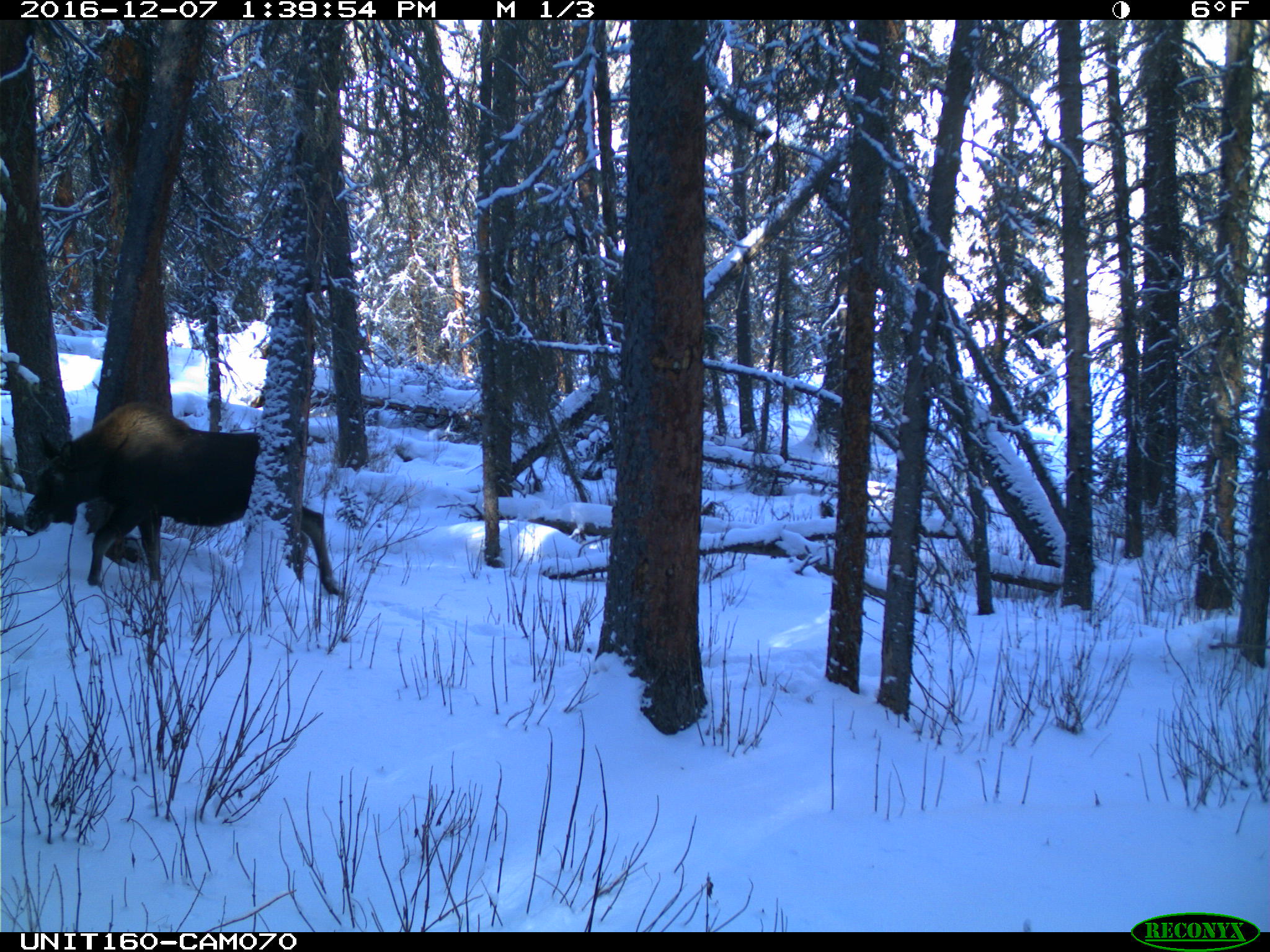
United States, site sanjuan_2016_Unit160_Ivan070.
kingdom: Animalia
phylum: Chordata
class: Mammalia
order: Artiodactyla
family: Cervidae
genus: Alces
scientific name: Alces alces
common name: moose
Alces alces (moose).